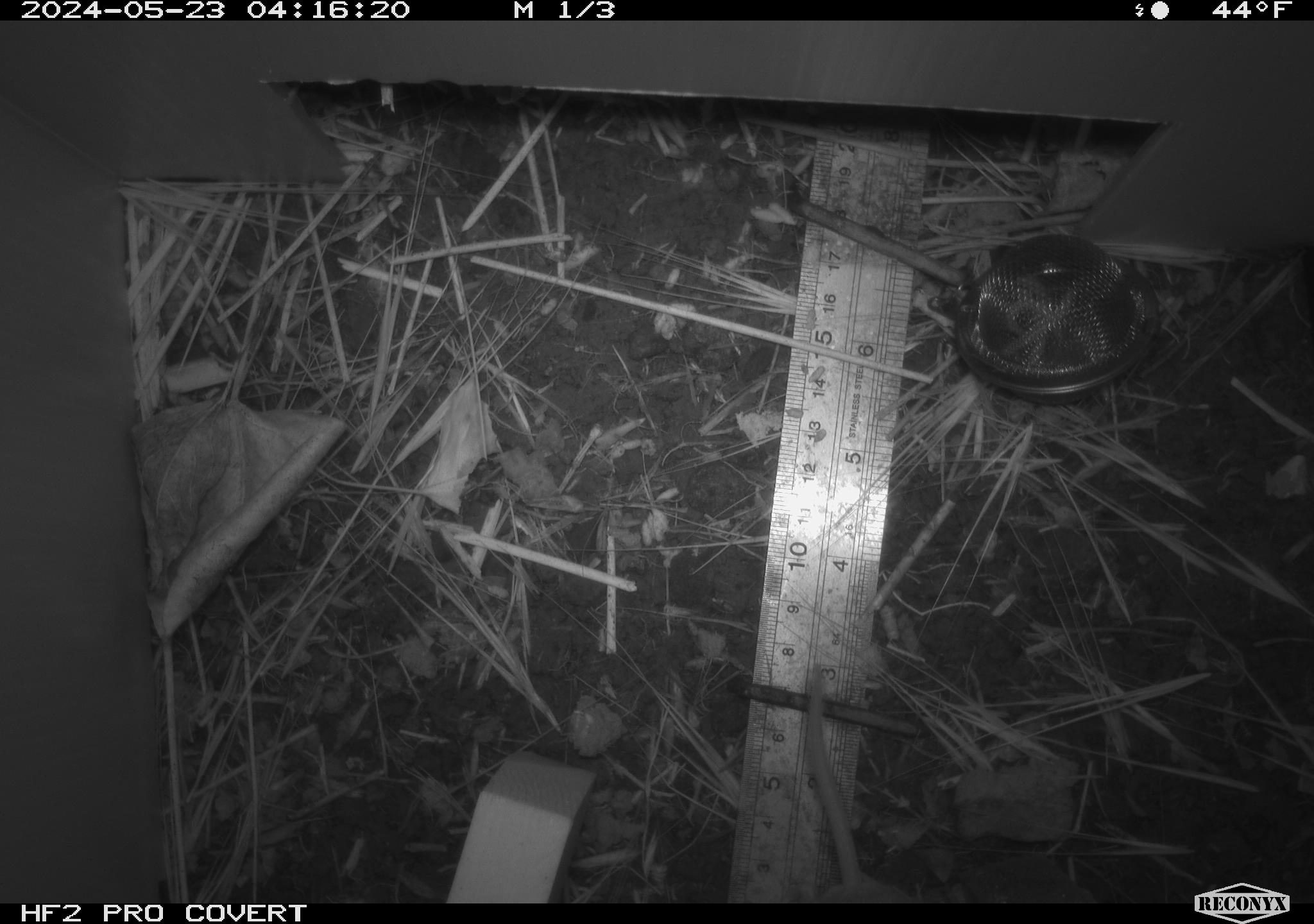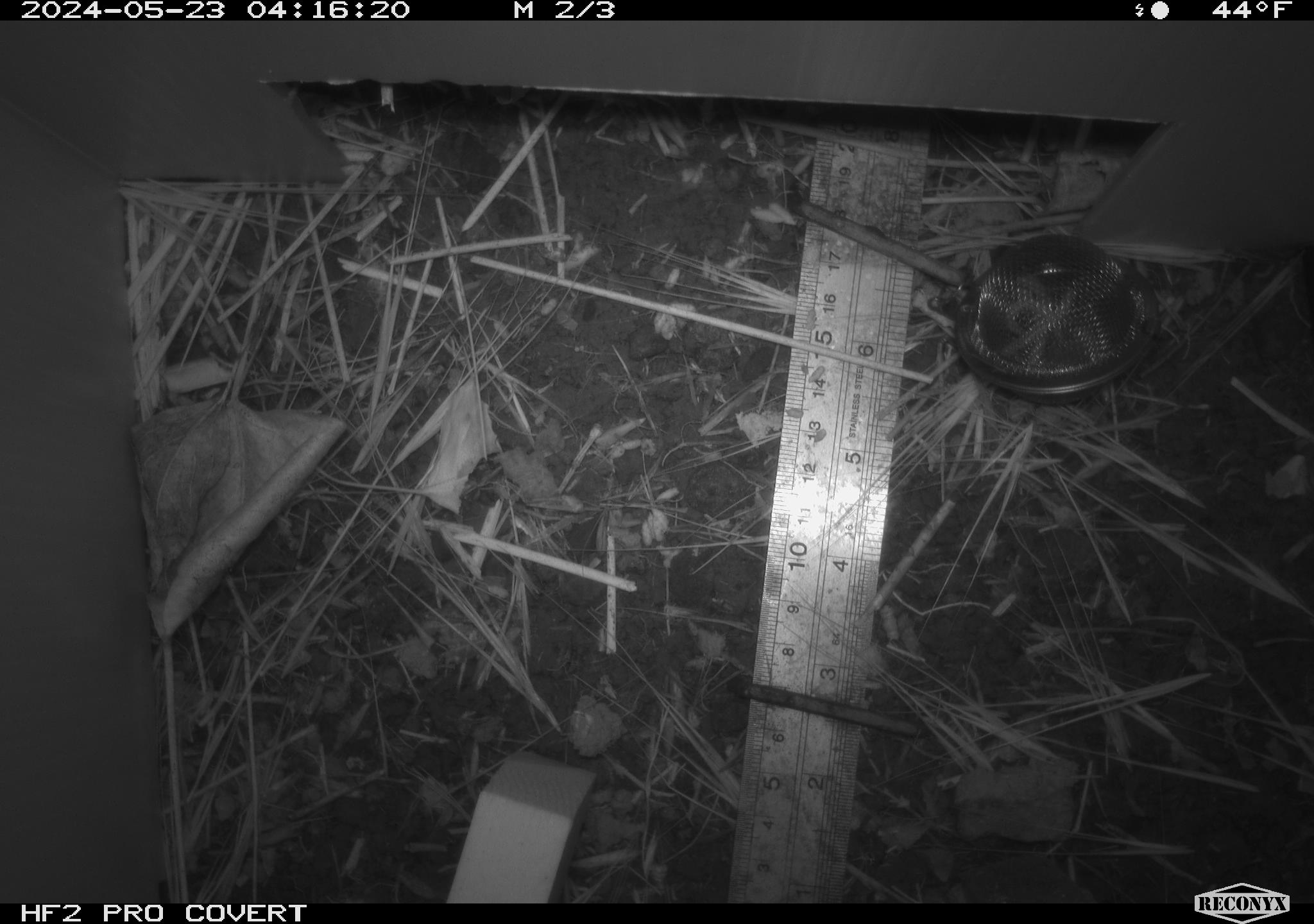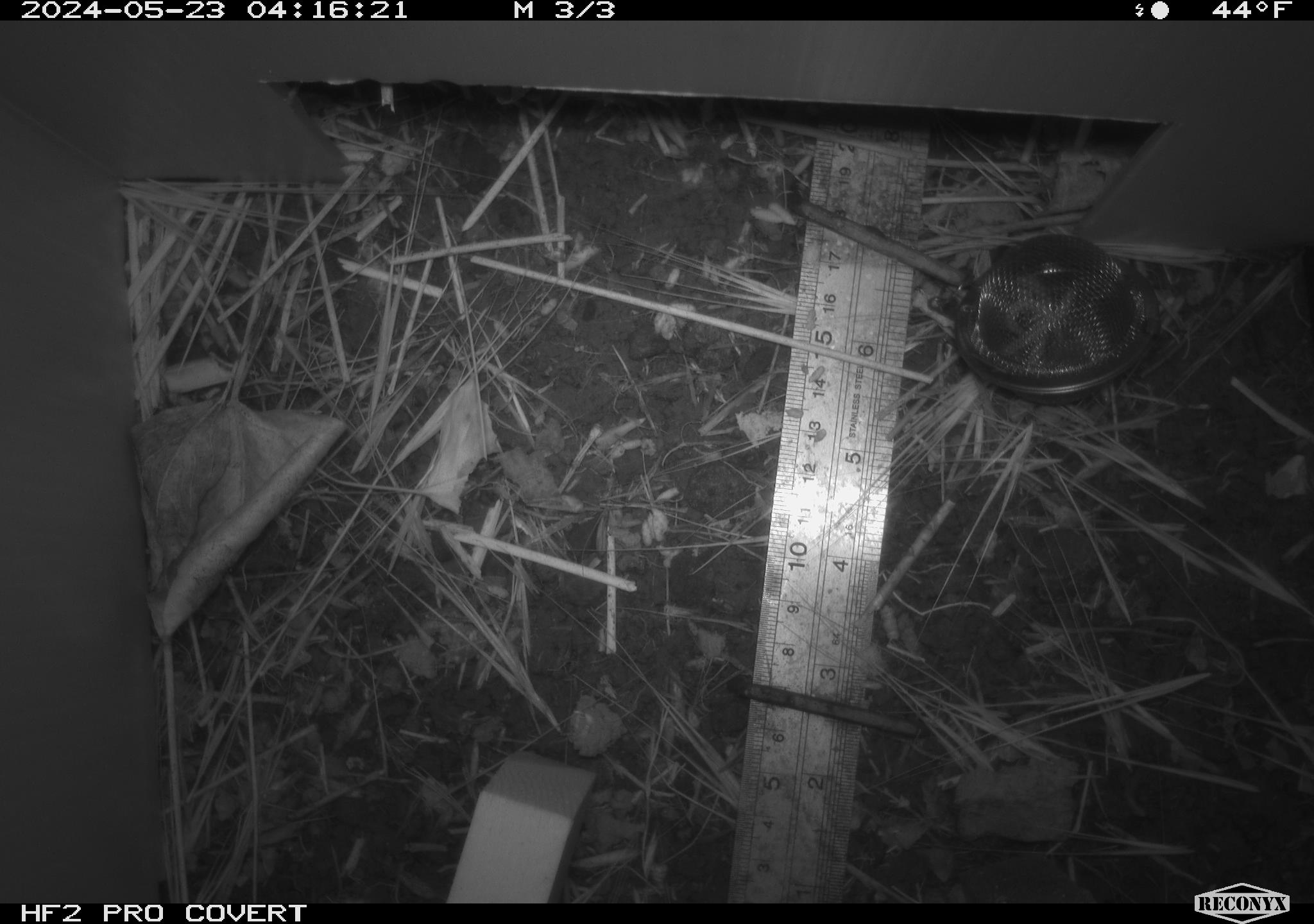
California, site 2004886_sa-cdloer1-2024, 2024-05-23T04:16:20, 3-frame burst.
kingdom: Animalia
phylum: Chordata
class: Mammalia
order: Rodentia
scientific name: Rodentia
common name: mouse species